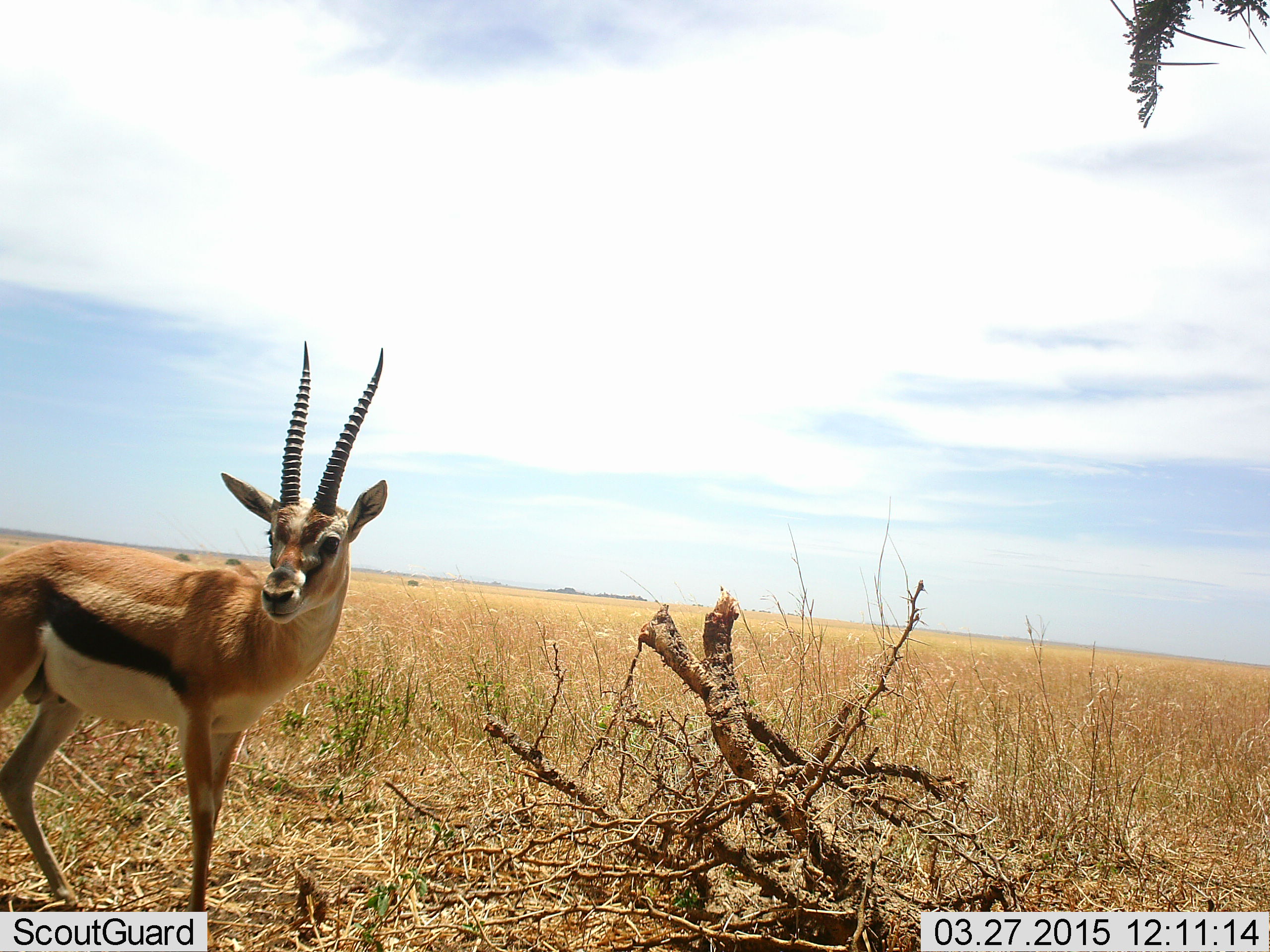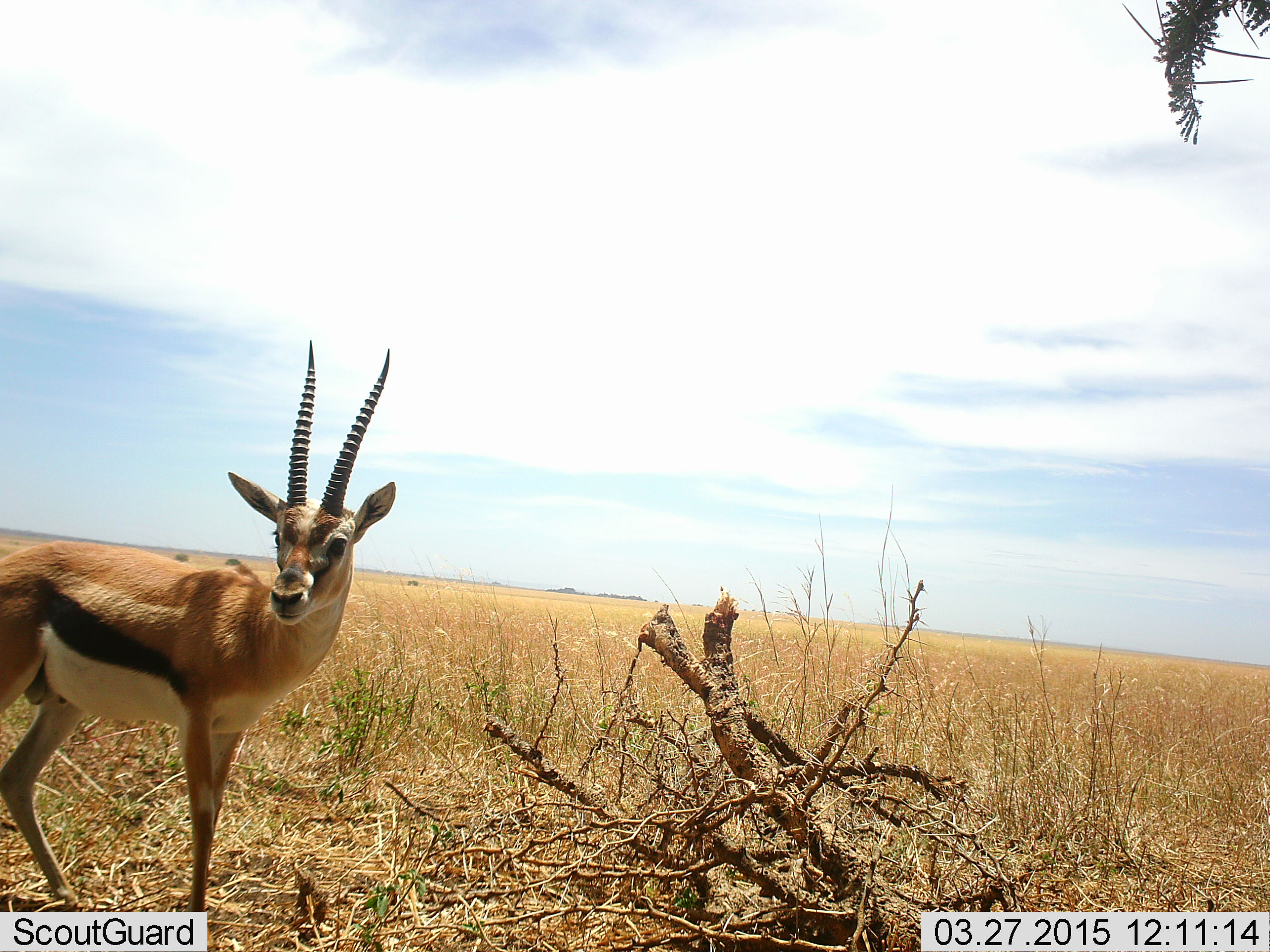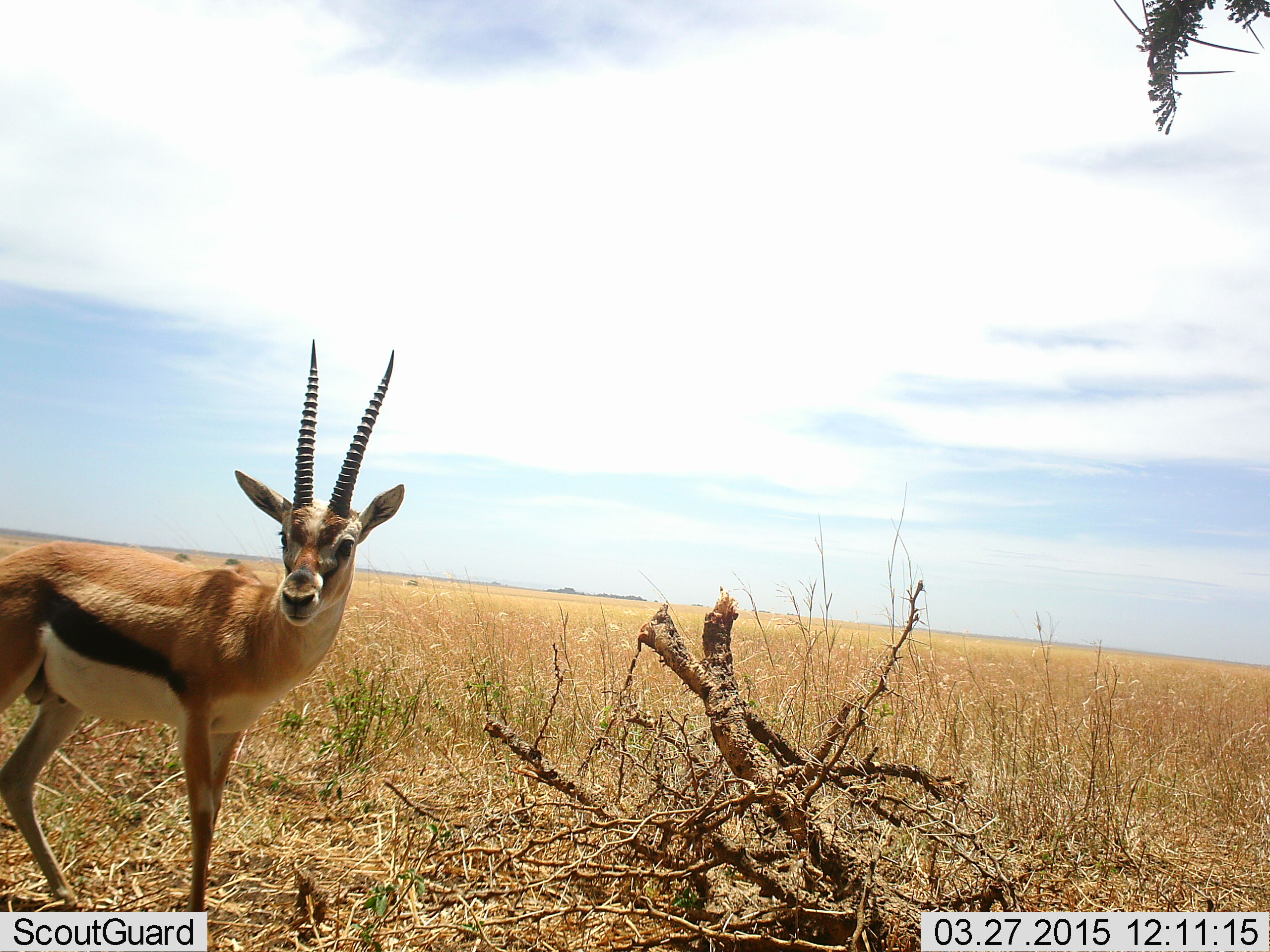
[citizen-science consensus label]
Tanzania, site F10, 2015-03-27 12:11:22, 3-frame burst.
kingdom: Animalia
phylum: Chordata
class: Mammalia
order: Artiodactyla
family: Bovidae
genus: Eudorcas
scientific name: Eudorcas thomsonii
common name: thomson's gazelle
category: gazellethomsons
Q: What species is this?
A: Gazellethomsons (thomson's gazelle) (Eudorcas thomsonii).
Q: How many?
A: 1.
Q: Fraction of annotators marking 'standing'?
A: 100%.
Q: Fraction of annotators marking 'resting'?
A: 0%.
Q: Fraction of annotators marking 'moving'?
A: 0%.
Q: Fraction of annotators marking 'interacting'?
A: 0%.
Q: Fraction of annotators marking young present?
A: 0%.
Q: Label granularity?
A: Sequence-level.